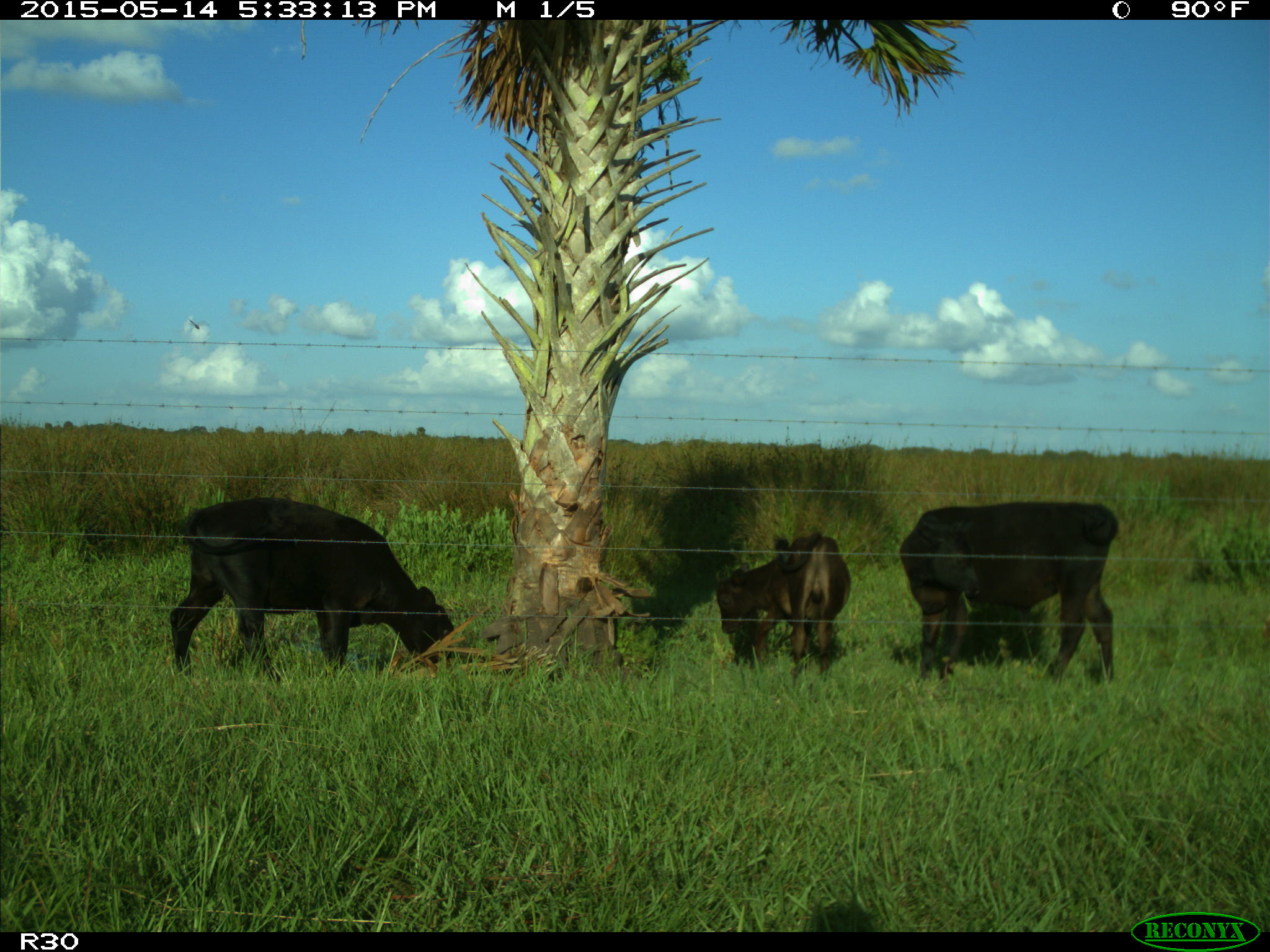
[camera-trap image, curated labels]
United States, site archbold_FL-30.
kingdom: Animalia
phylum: Chordata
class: Mammalia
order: Artiodactyla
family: Bovidae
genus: Bos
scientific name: Bos taurus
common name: domestic cow